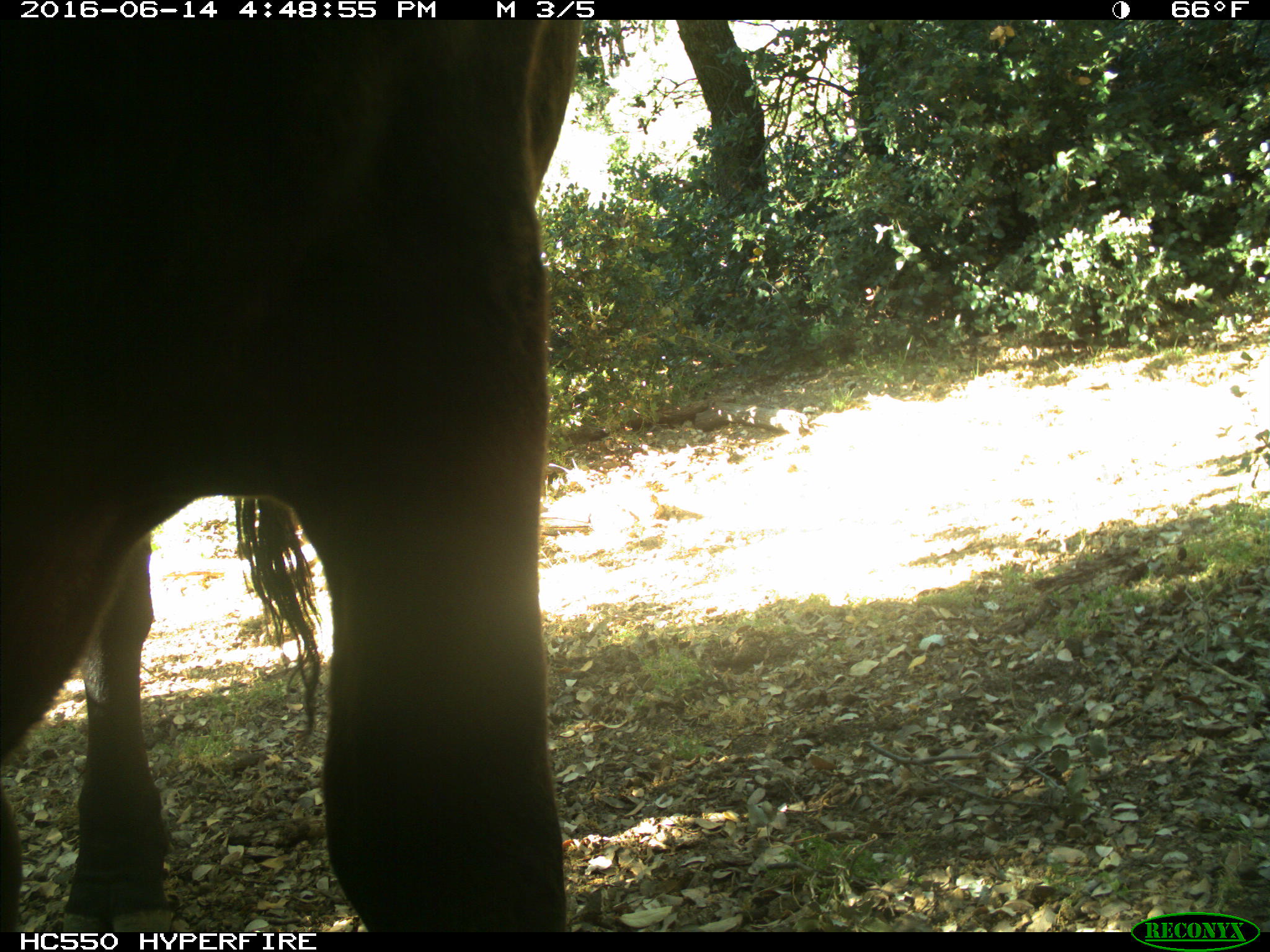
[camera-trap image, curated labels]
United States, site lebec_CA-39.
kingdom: Animalia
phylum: Chordata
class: Mammalia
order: Artiodactyla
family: Bovidae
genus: Bos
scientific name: Bos taurus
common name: domestic cow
Bos taurus (domestic cow).